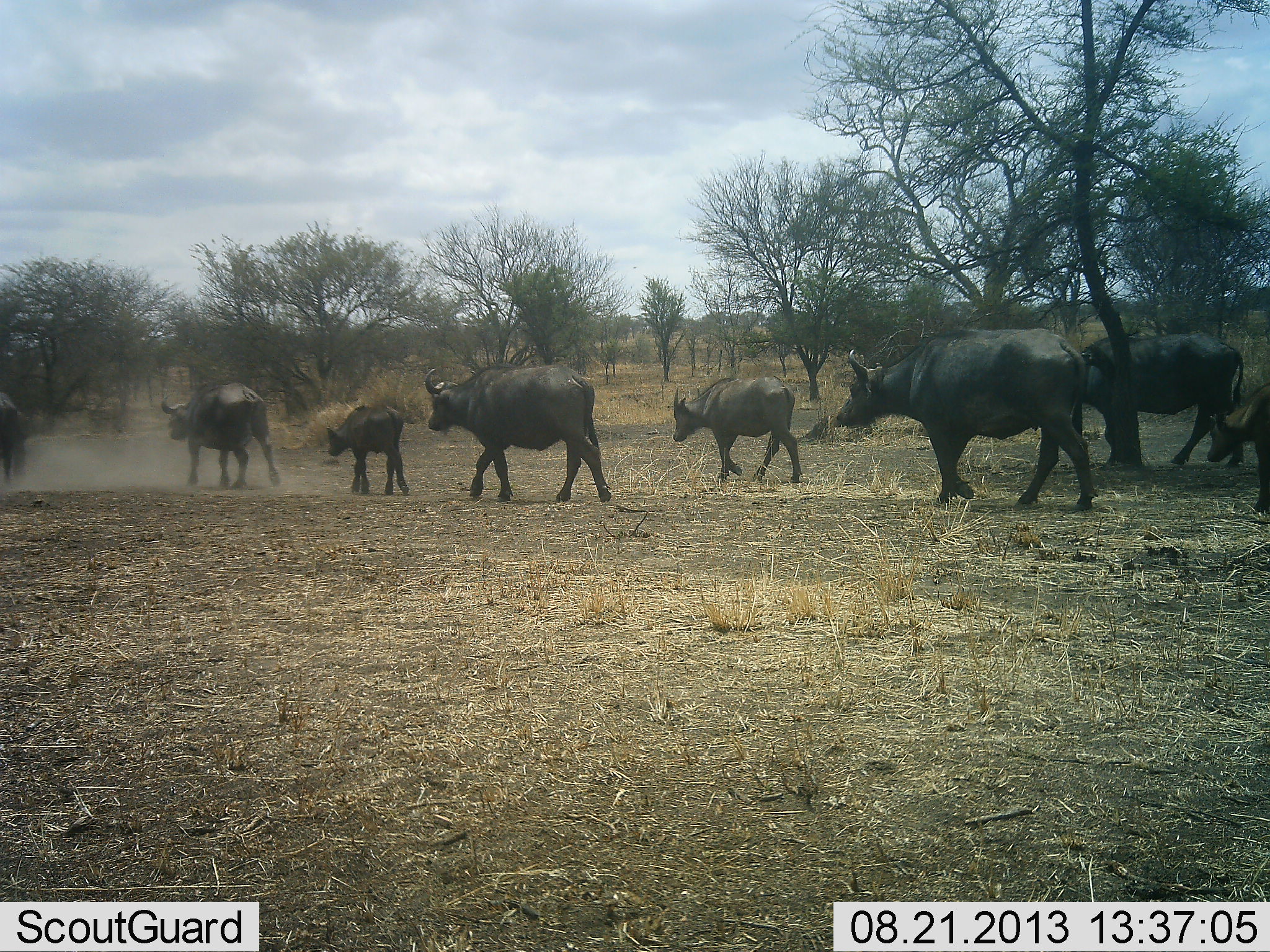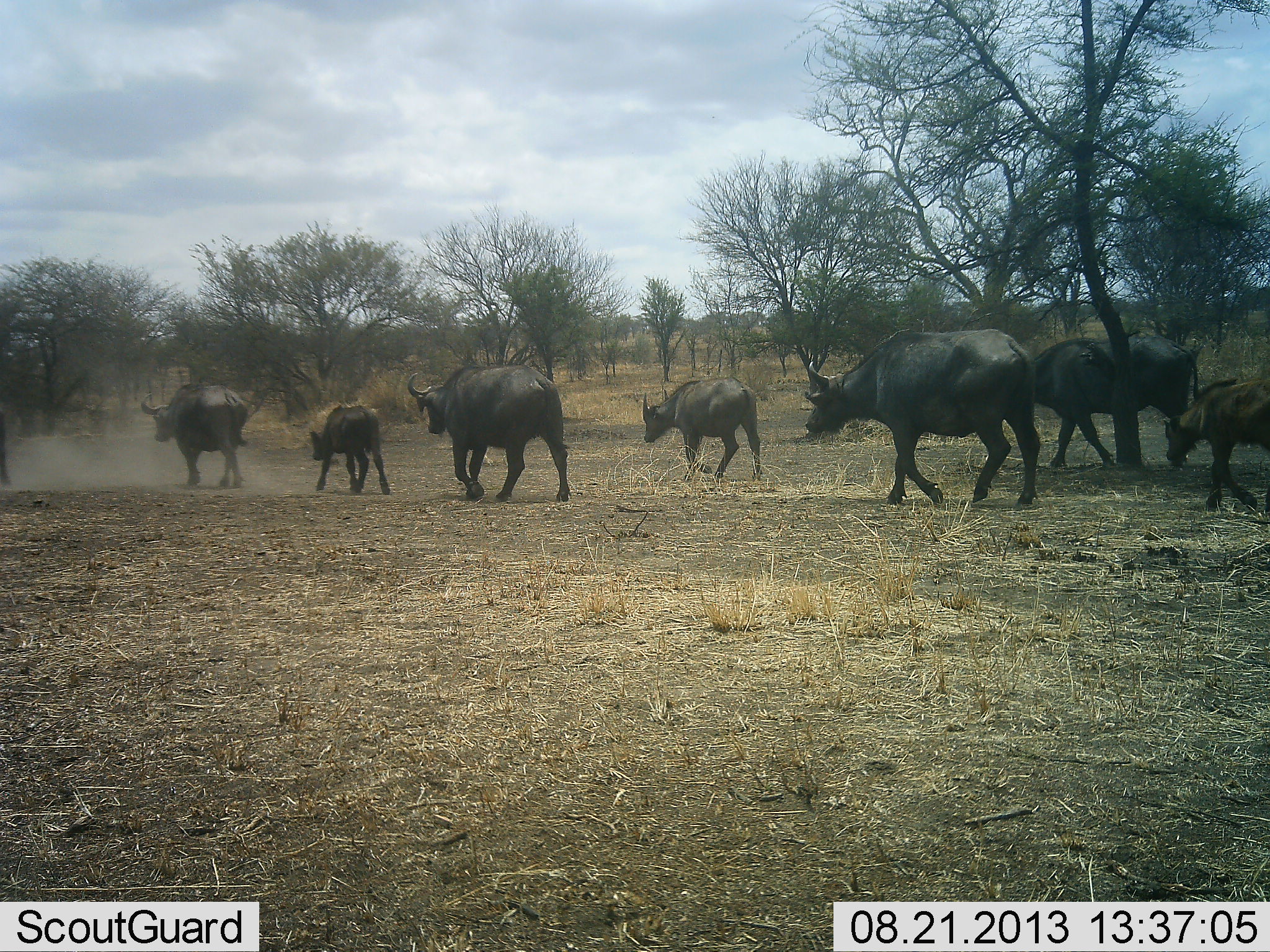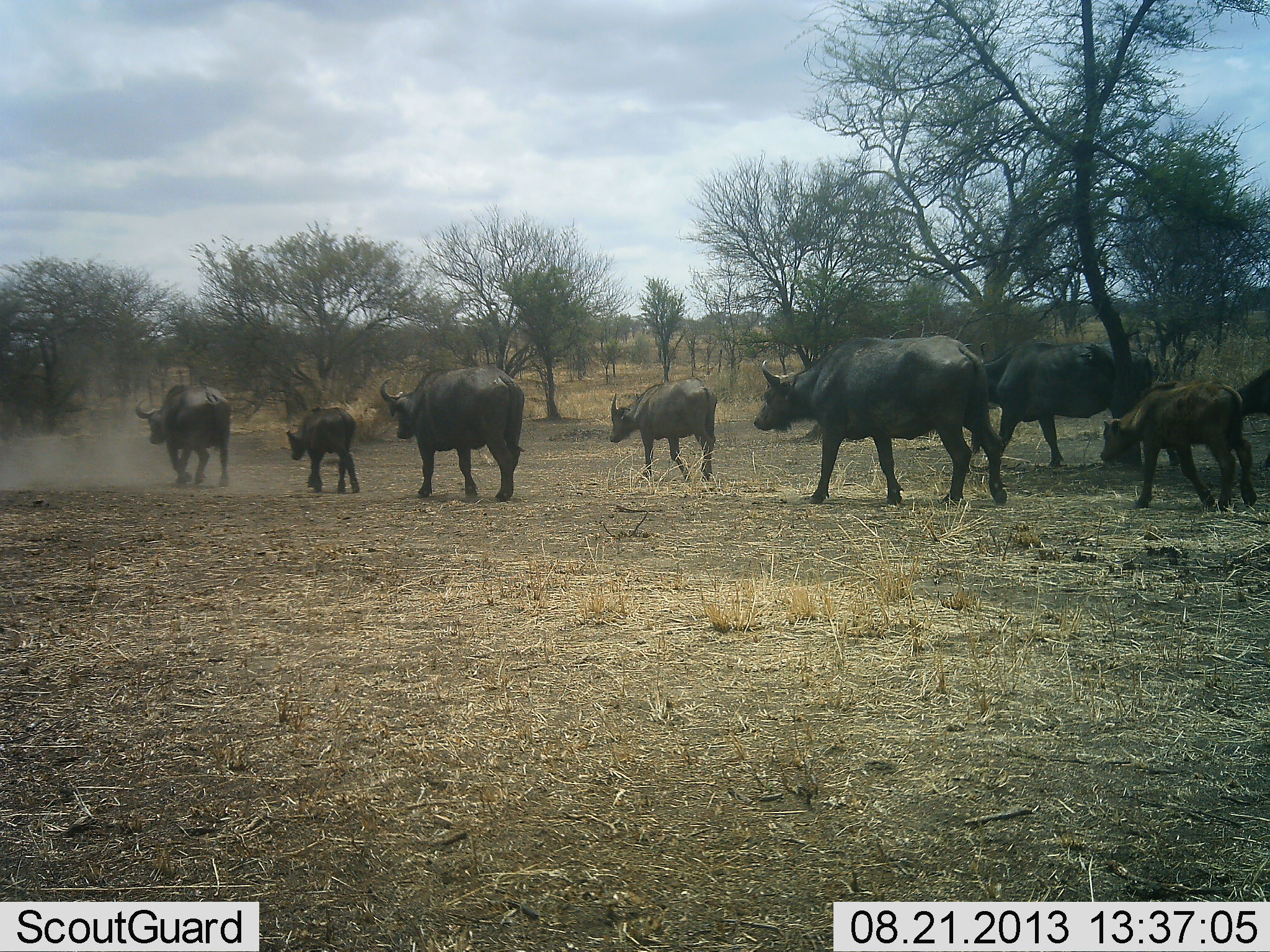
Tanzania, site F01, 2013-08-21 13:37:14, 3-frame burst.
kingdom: Animalia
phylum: Chordata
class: Mammalia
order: Artiodactyla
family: Bovidae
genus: Syncerus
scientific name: Syncerus caffer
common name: cape buffalo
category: buffalo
Buffalo (cape buffalo) (Syncerus caffer), count 9. Behavior (volunteer vote fractions): standing 0%, resting 0%, moving 100%, interacting 0%. Young present (vote fraction): 85%. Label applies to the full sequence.